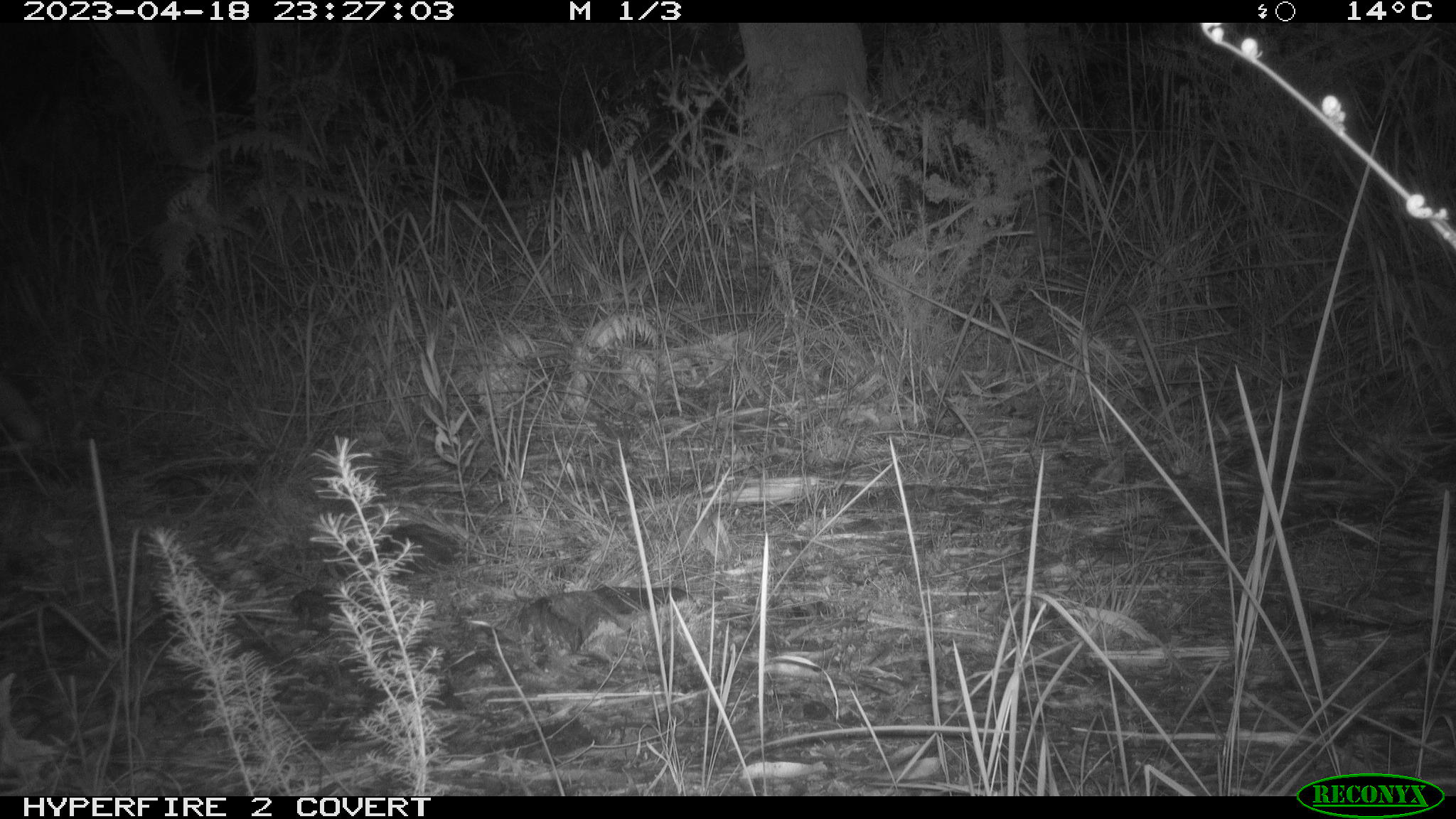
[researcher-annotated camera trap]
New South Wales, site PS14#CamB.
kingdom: Animalia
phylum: Chordata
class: Mammalia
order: Carnivora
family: Canidae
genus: Vulpes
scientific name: Vulpes vulpes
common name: red fox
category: fox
Fox (red fox) (Vulpes vulpes).